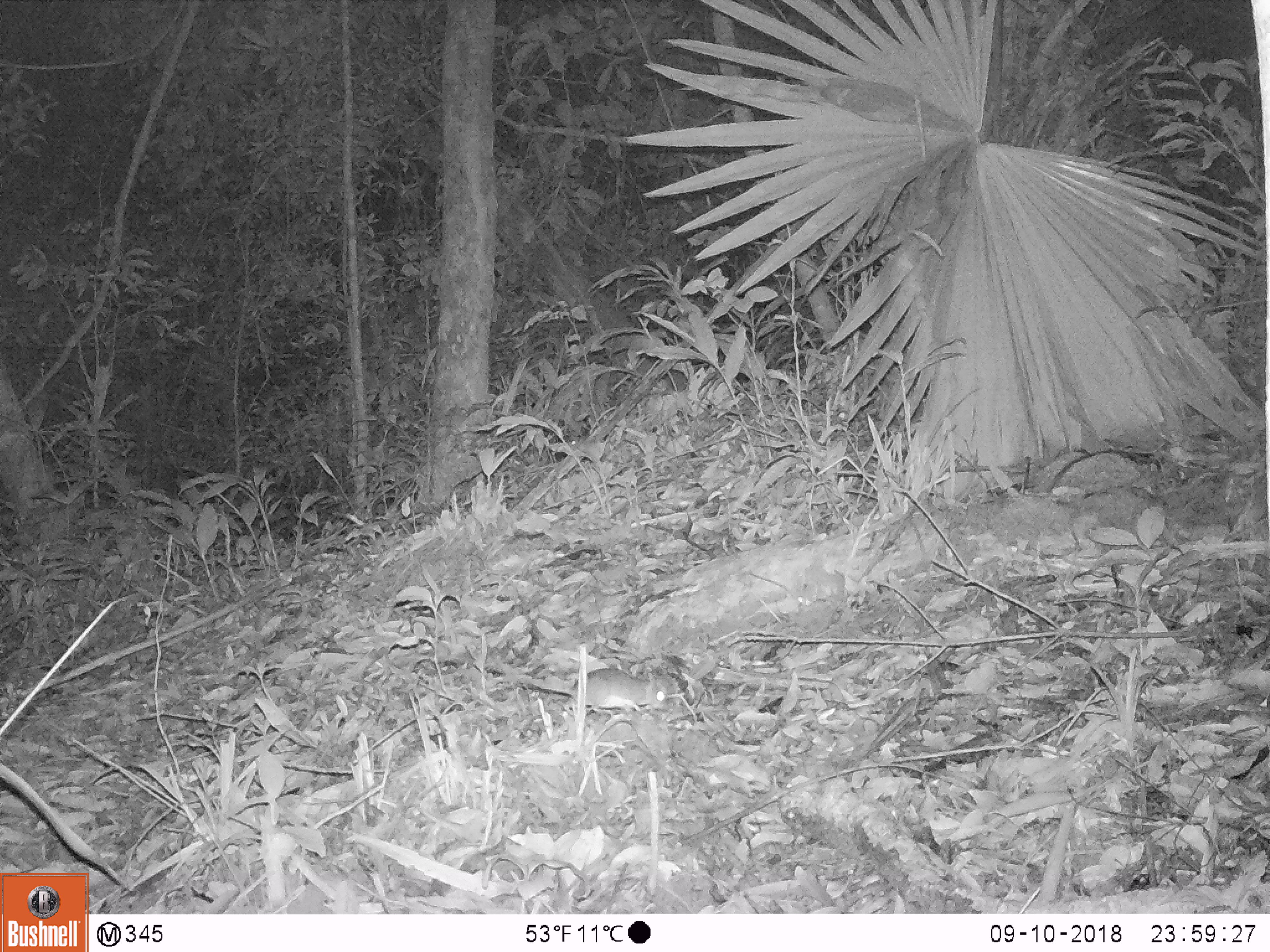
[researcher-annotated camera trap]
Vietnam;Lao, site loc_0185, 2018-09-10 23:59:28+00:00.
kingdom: Animalia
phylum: Chordata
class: Mammalia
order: Rodentia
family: Muridae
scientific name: Muridae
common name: old-world mice and rats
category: unidentified murid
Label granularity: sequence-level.